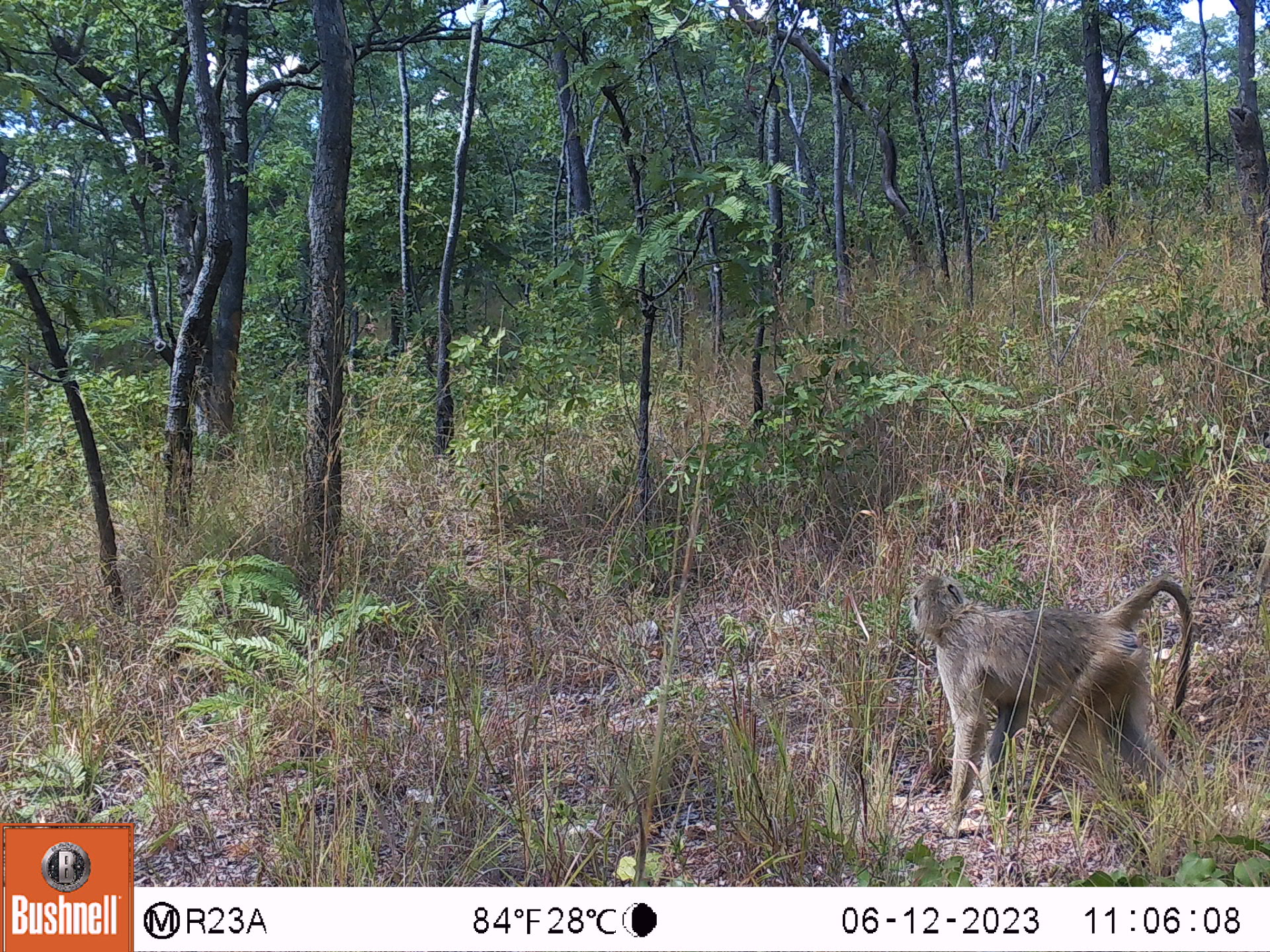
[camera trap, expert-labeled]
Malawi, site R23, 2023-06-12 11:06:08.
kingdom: Animalia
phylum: Chordata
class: Mammalia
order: Primates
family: Cercopithecidae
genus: Papio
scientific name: Papio cynocephalus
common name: yellow baboon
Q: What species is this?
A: Yellow baboon (Papio cynocephalus).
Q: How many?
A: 1.